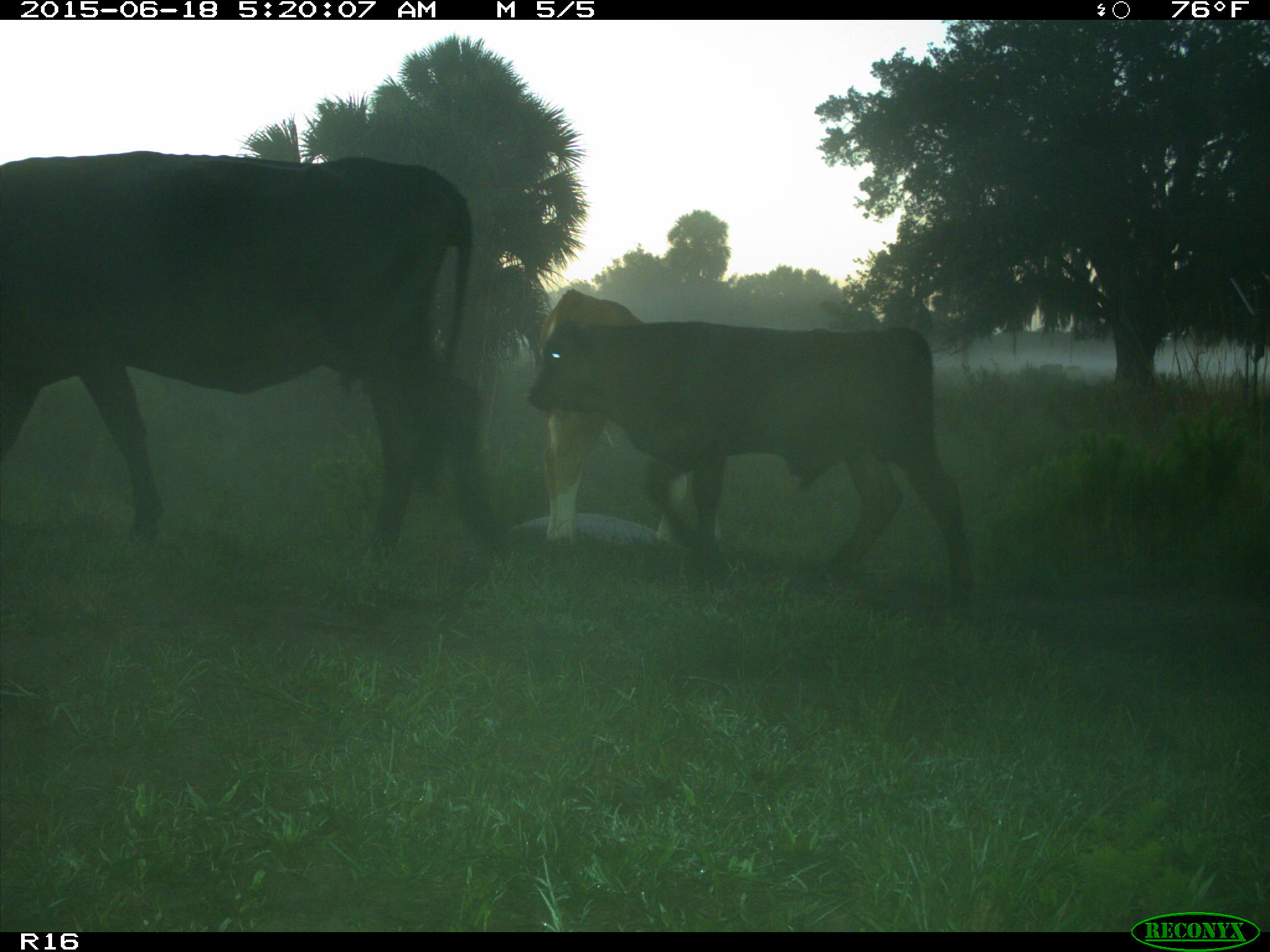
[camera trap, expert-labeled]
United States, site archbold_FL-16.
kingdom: Animalia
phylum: Chordata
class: Mammalia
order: Artiodactyla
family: Bovidae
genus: Bos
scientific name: Bos taurus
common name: domestic cow